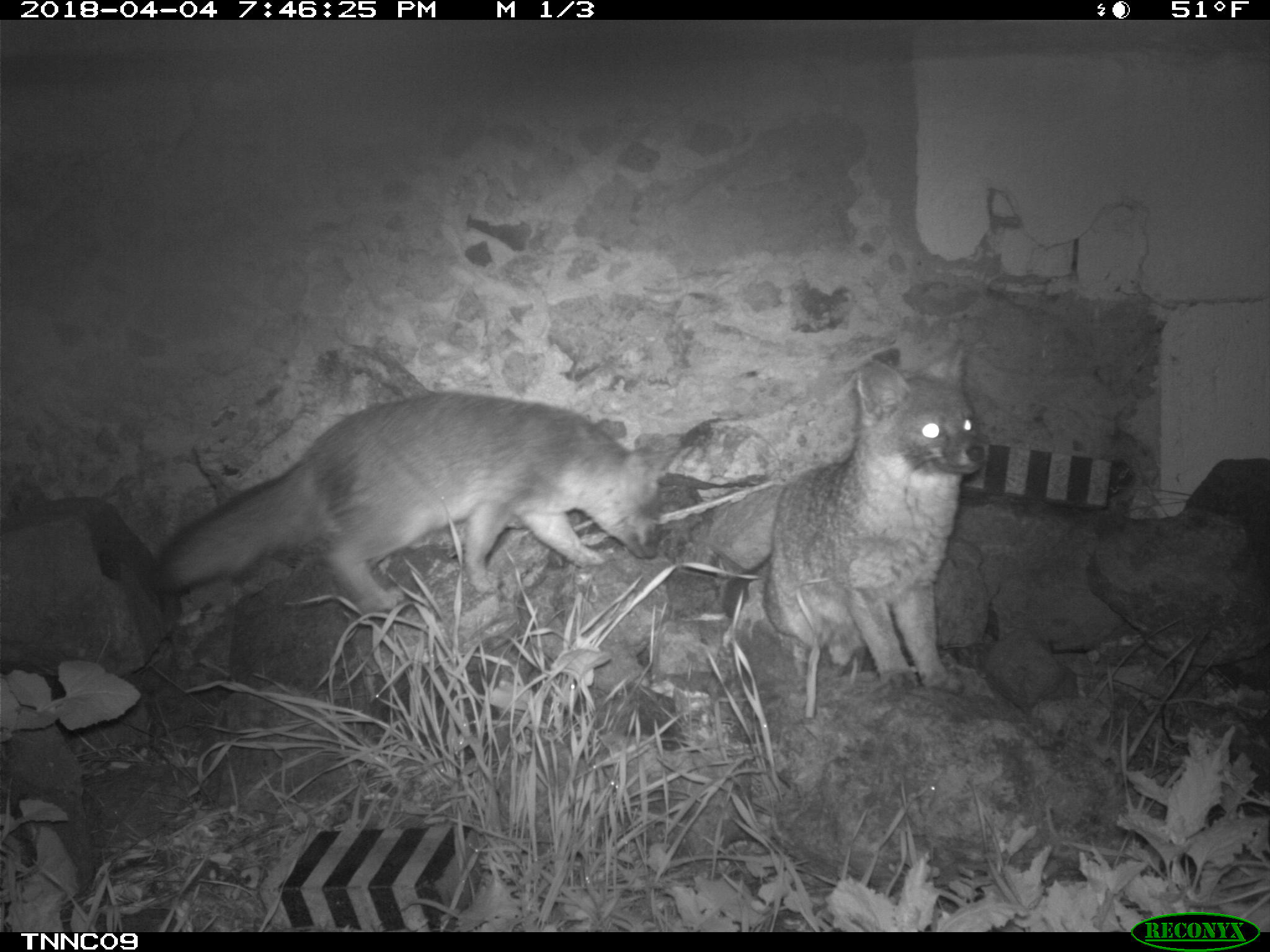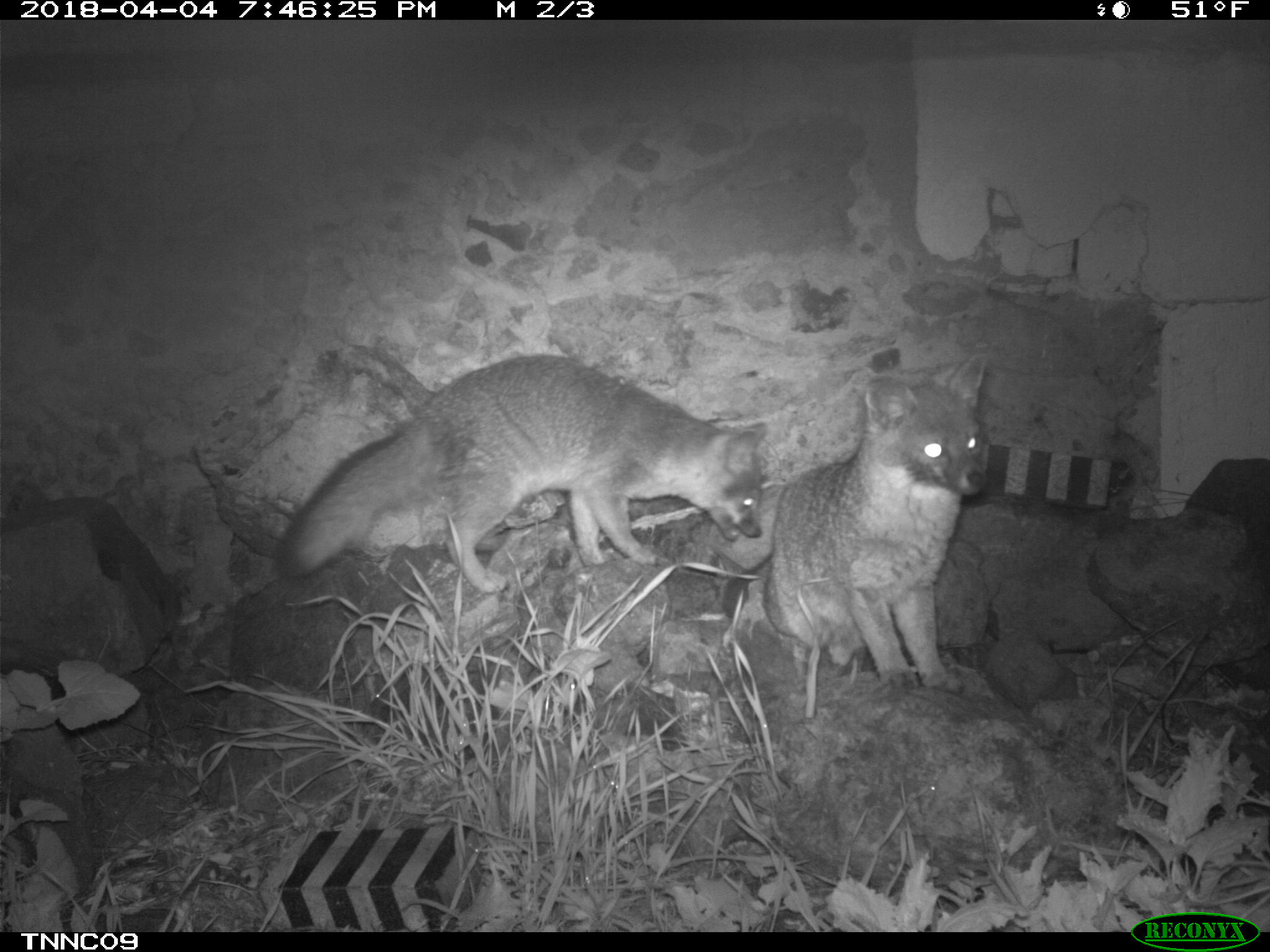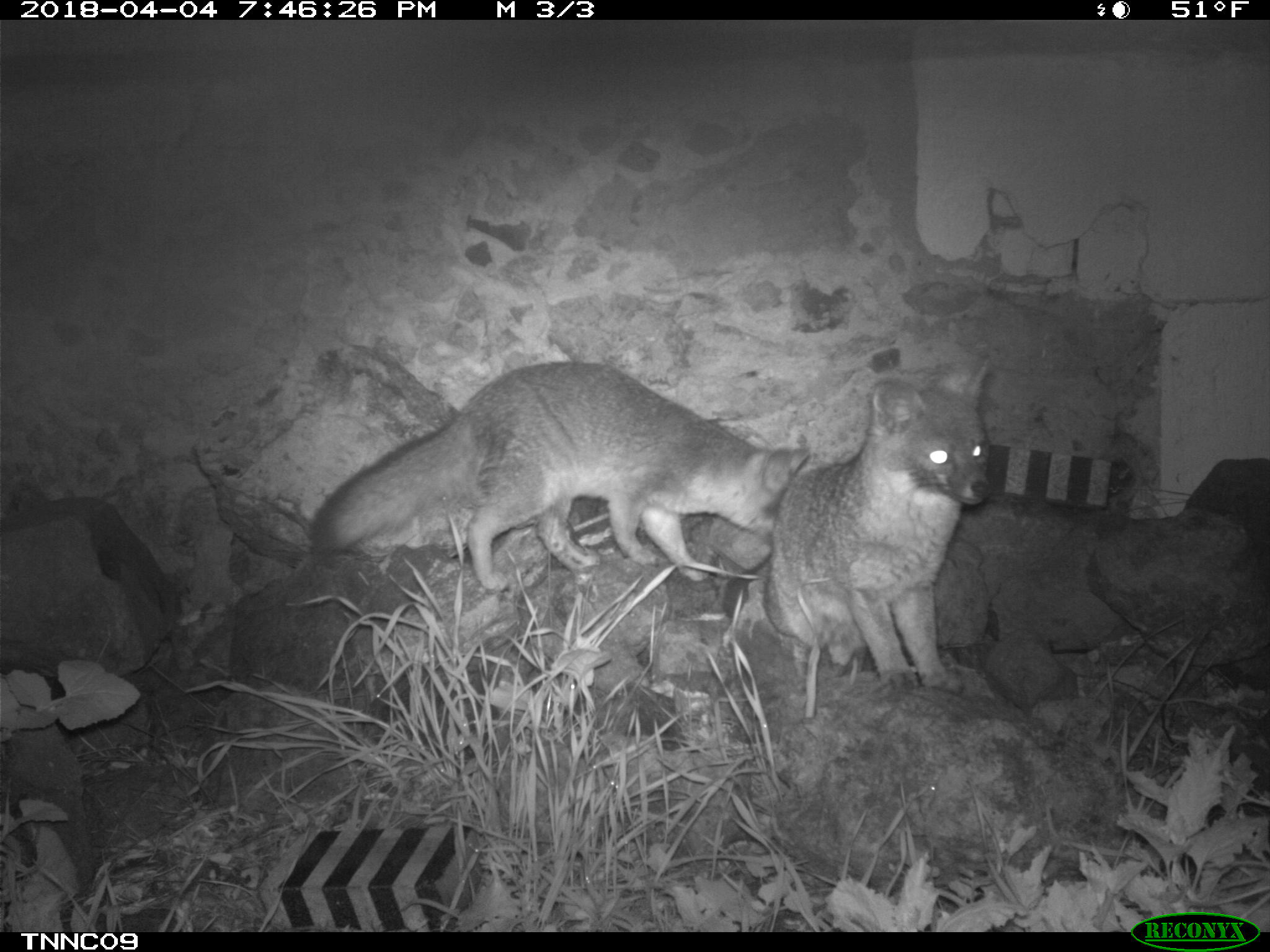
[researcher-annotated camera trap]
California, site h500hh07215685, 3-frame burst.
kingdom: Animalia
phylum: Chordata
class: Mammalia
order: Carnivora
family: Canidae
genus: Urocyon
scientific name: Urocyon littoralis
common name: island fox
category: fox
Fox (island fox) (Urocyon littoralis).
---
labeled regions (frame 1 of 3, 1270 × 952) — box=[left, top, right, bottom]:
fox: box=[142, 392, 678, 616]; box=[764, 360, 990, 693]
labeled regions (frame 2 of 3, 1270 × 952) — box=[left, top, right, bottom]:
fox: box=[273, 353, 768, 594]; box=[765, 351, 990, 694]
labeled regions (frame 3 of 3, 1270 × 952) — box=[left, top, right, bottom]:
fox: box=[306, 361, 811, 592]; box=[763, 350, 993, 695]